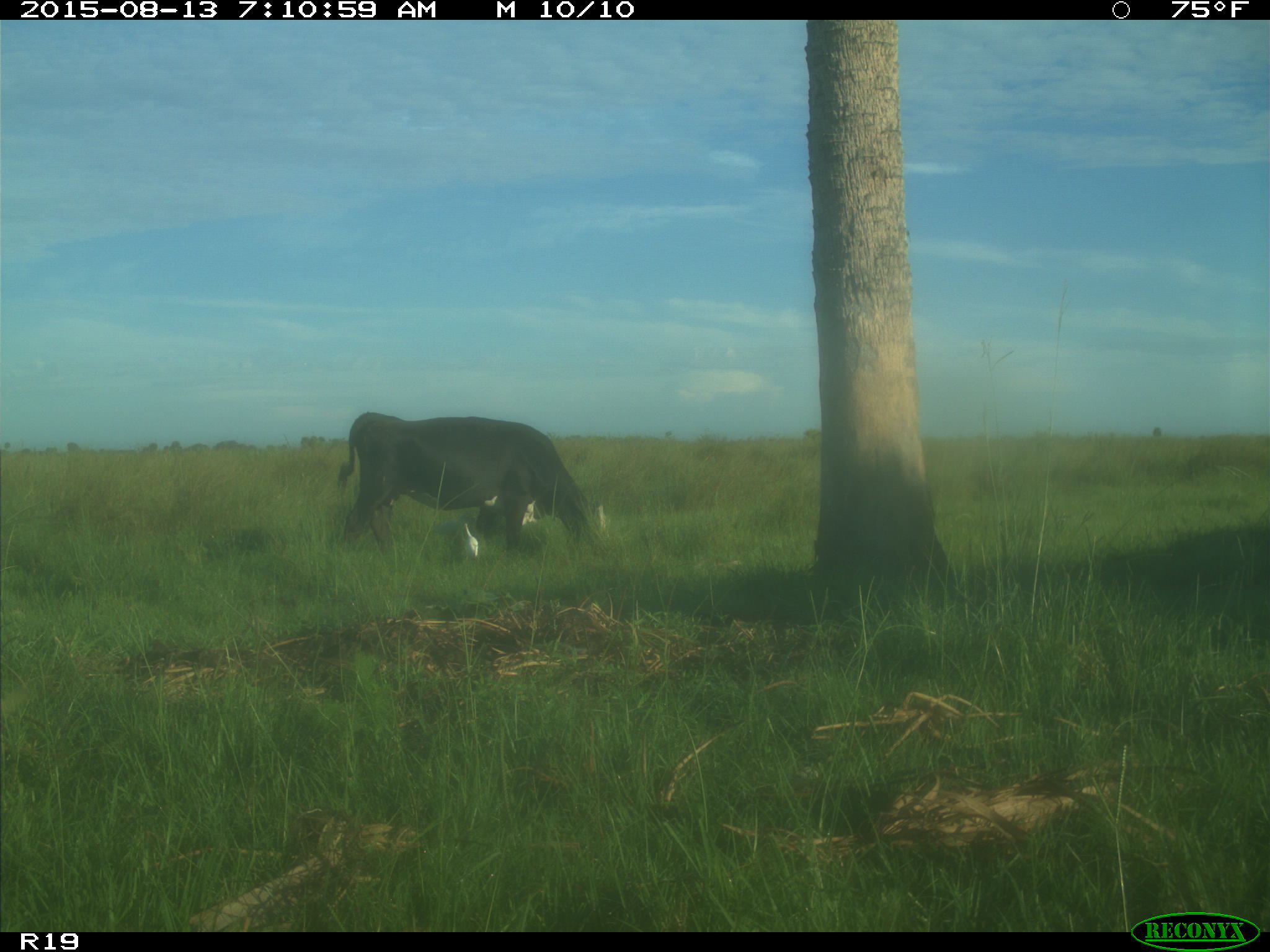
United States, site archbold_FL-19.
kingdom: Animalia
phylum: Chordata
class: Mammalia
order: Artiodactyla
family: Bovidae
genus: Bos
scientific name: Bos taurus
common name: domestic cow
Bos taurus (domestic cow).